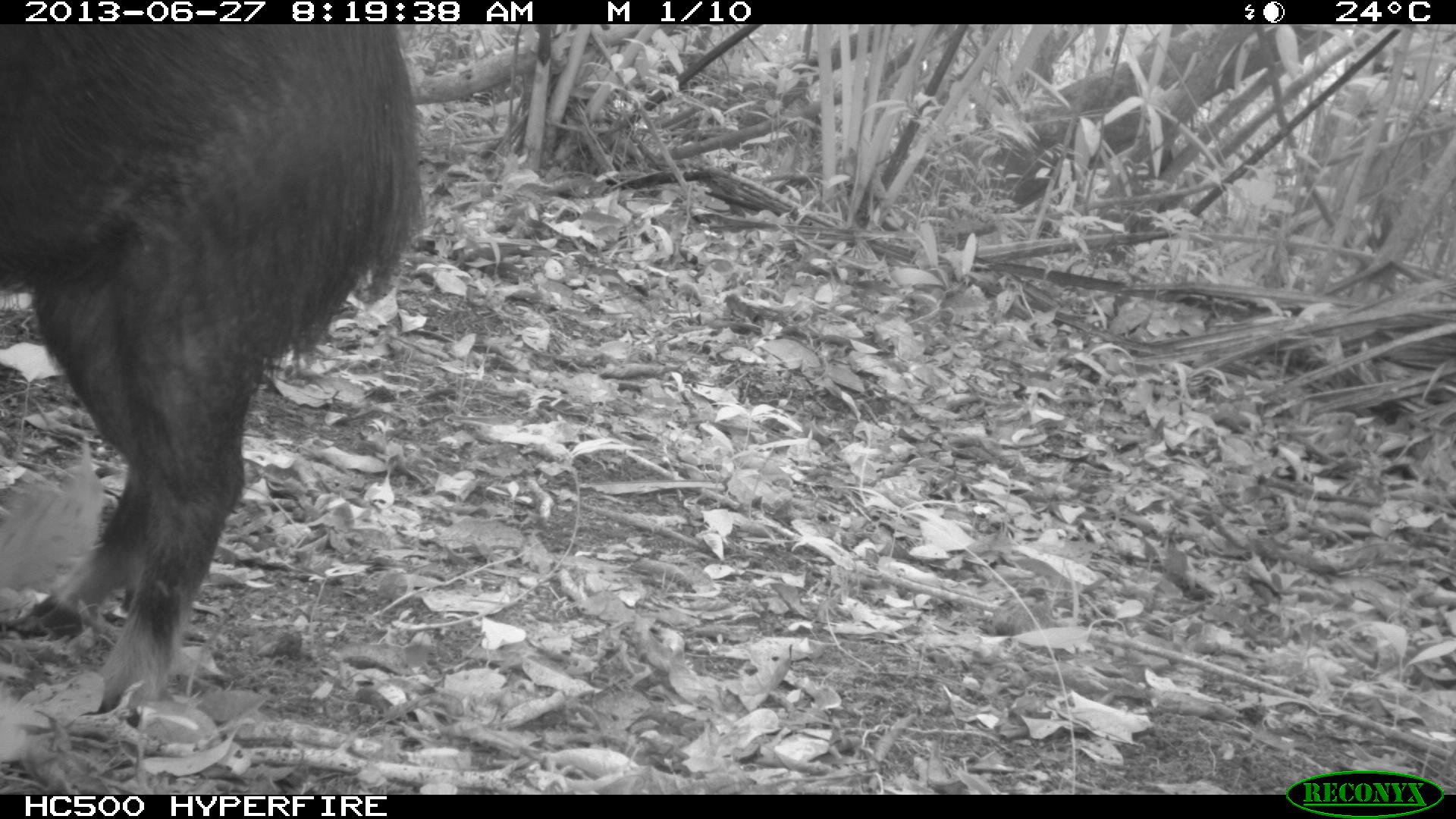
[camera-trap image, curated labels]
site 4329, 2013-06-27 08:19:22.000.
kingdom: Animalia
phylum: Chordata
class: Mammalia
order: Artiodactyla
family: Tayassuidae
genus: Tayassu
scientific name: Tayassu pecari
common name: white-lipped peccary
Tayassu pecari (white-lipped peccary), count 3.